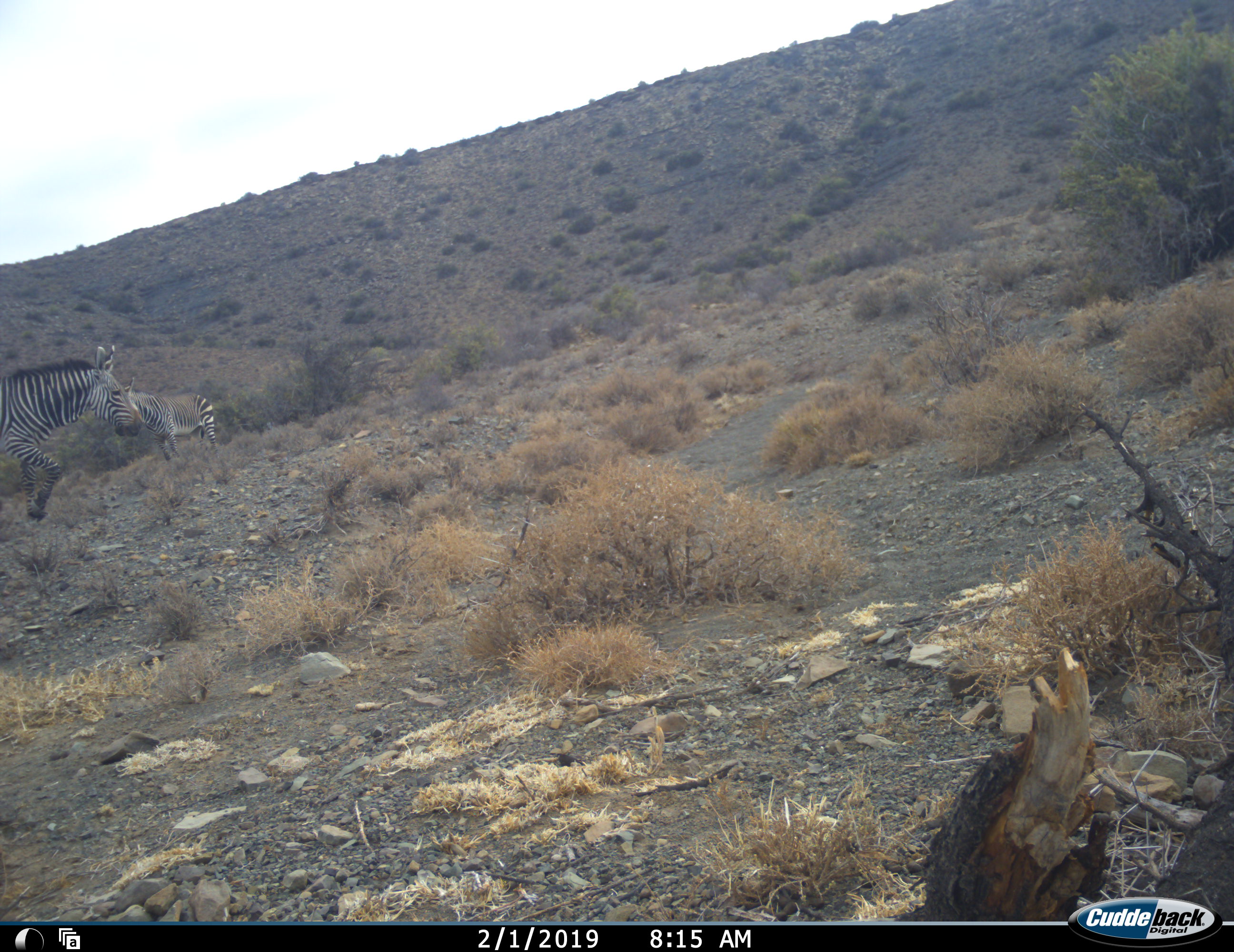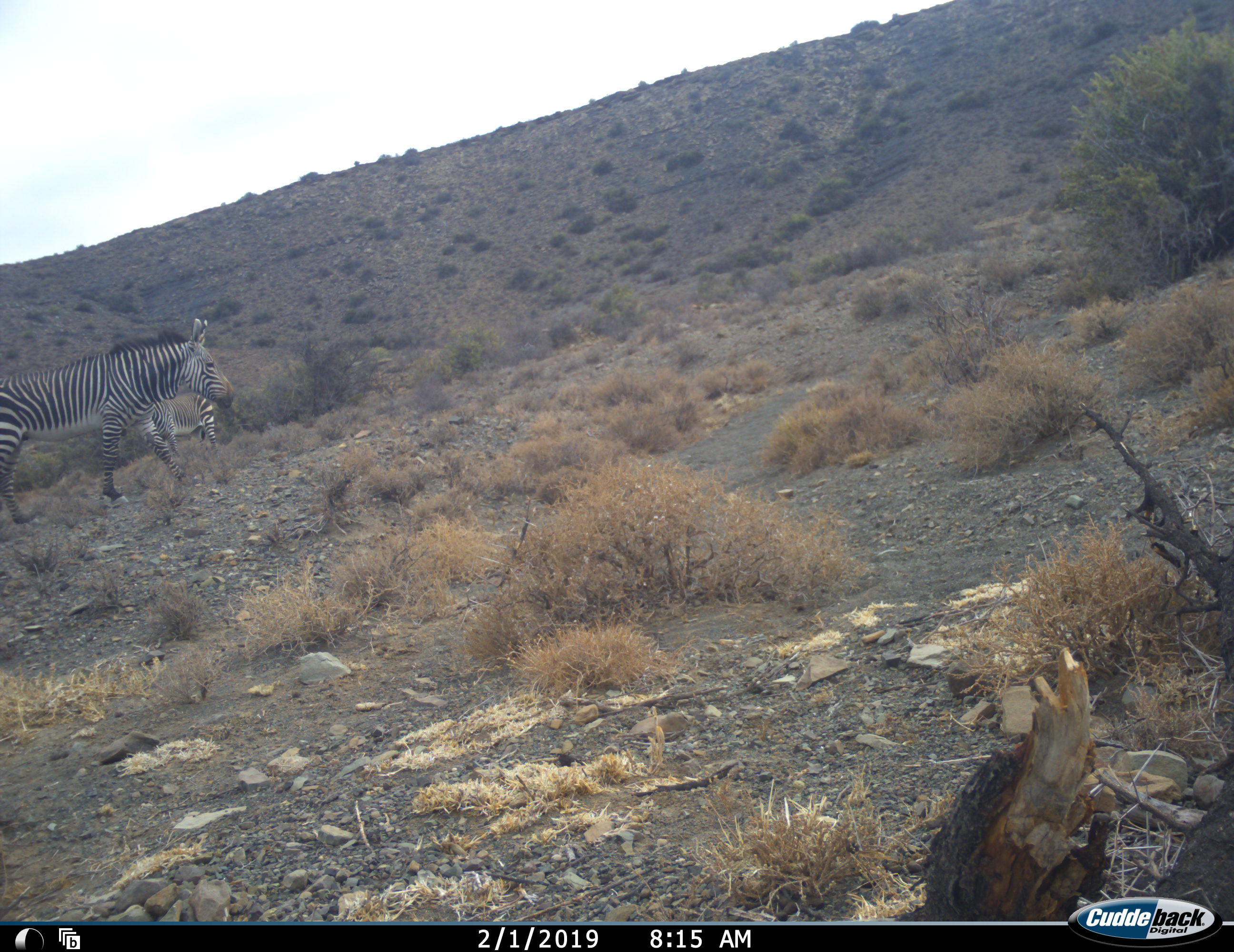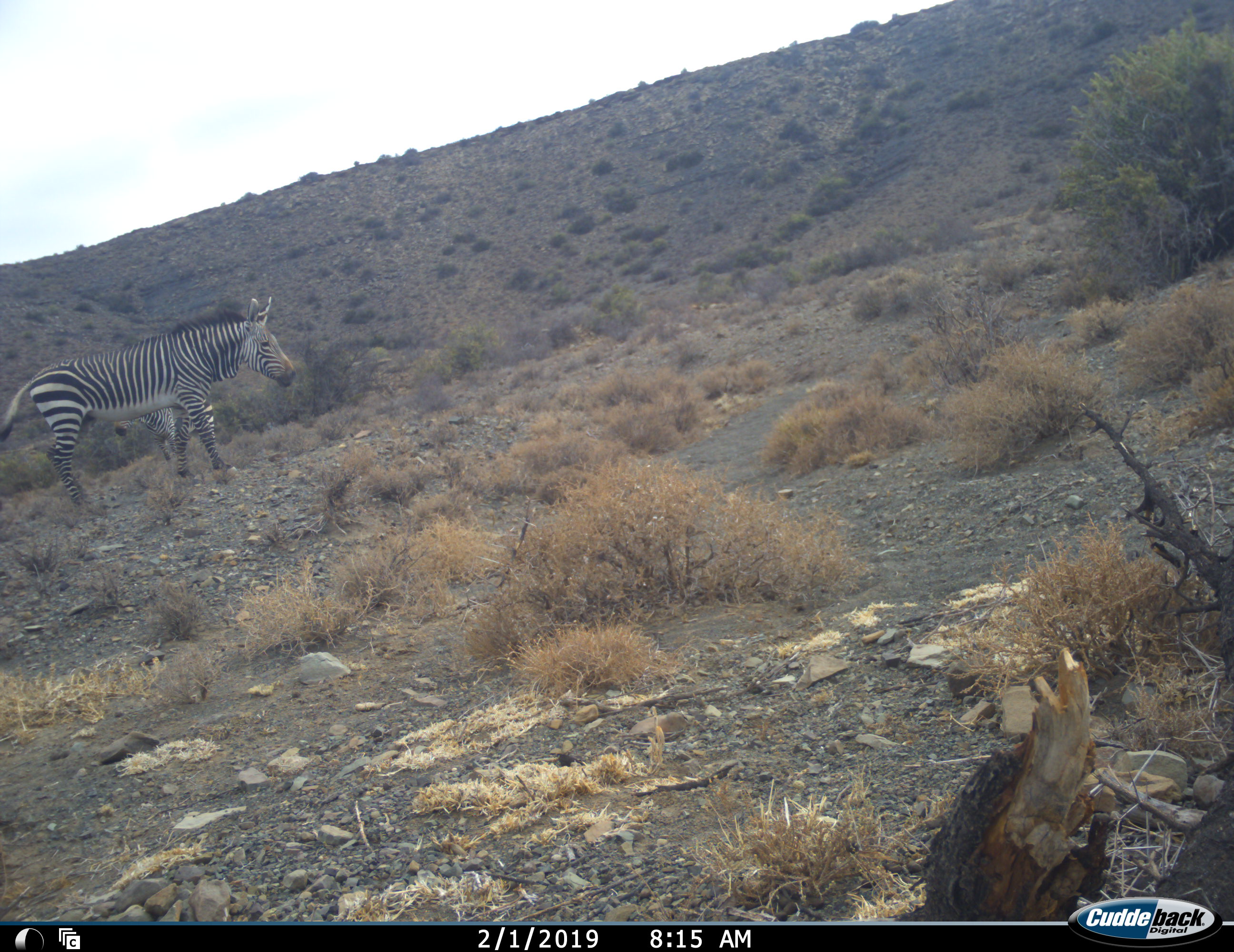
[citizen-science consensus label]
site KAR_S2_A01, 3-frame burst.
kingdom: Animalia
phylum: Chordata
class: Mammalia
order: Perissodactyla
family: Equidae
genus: Equus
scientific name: Equus zebra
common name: mountain zebra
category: zebramountain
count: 2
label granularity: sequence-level